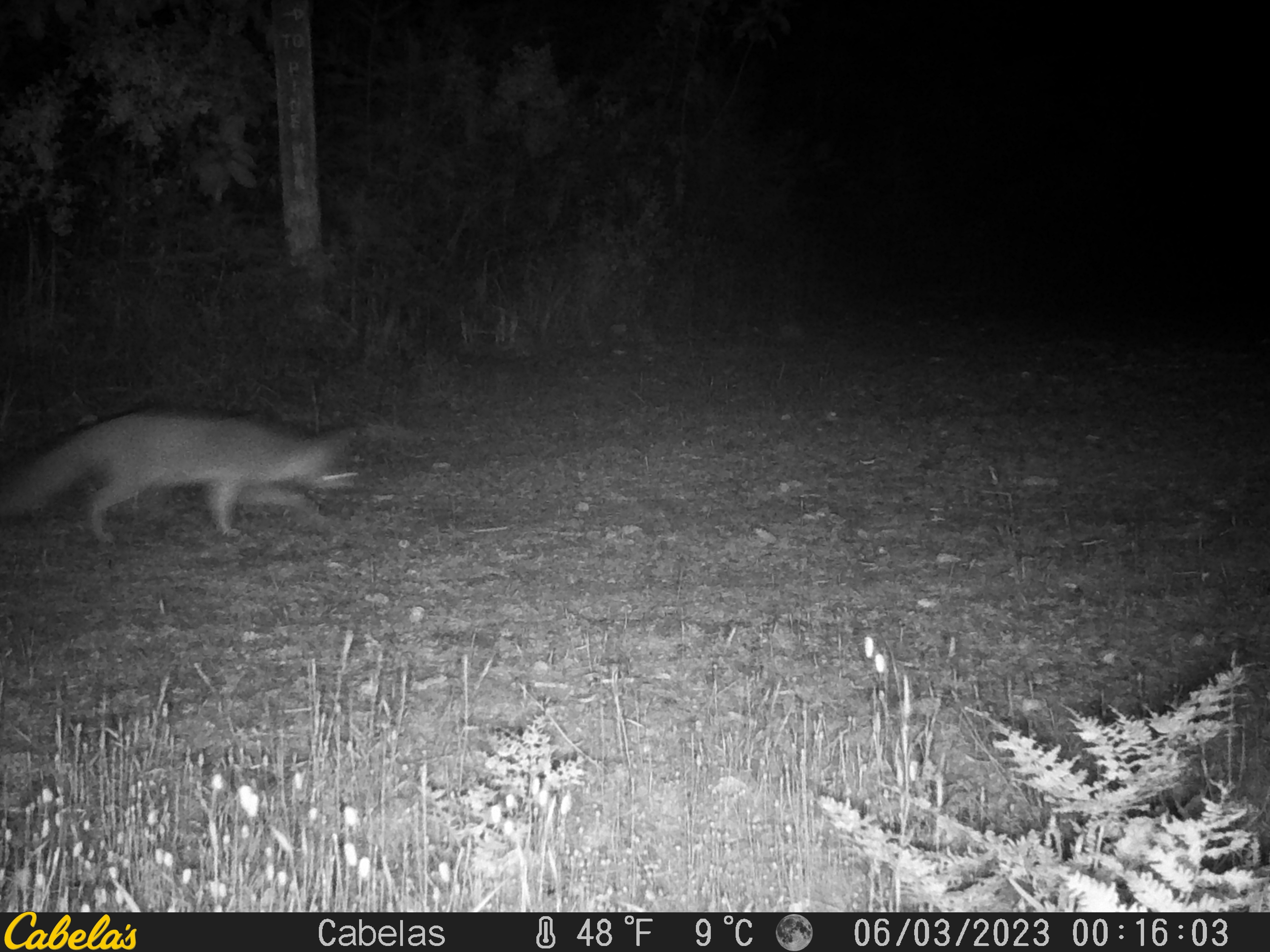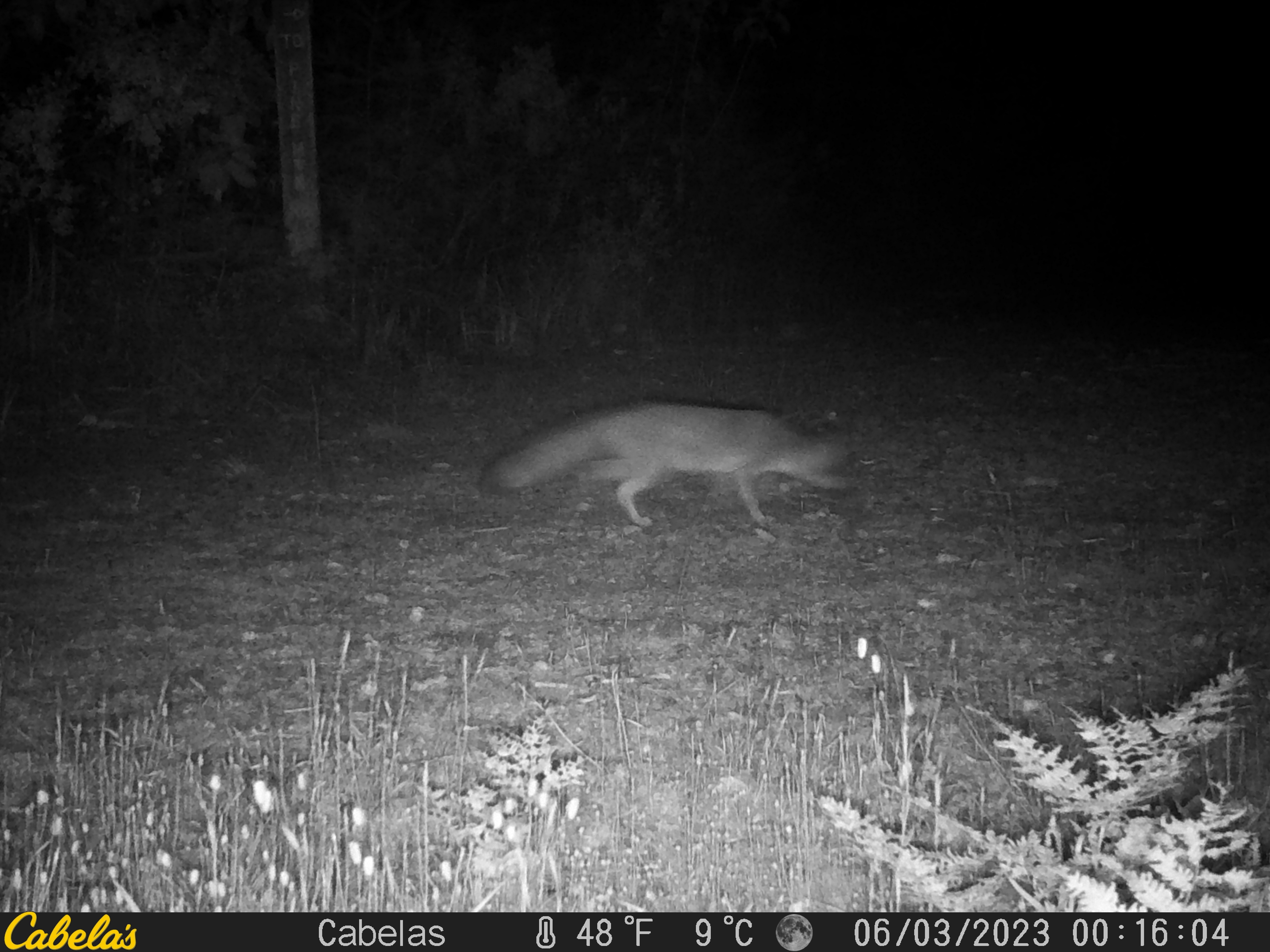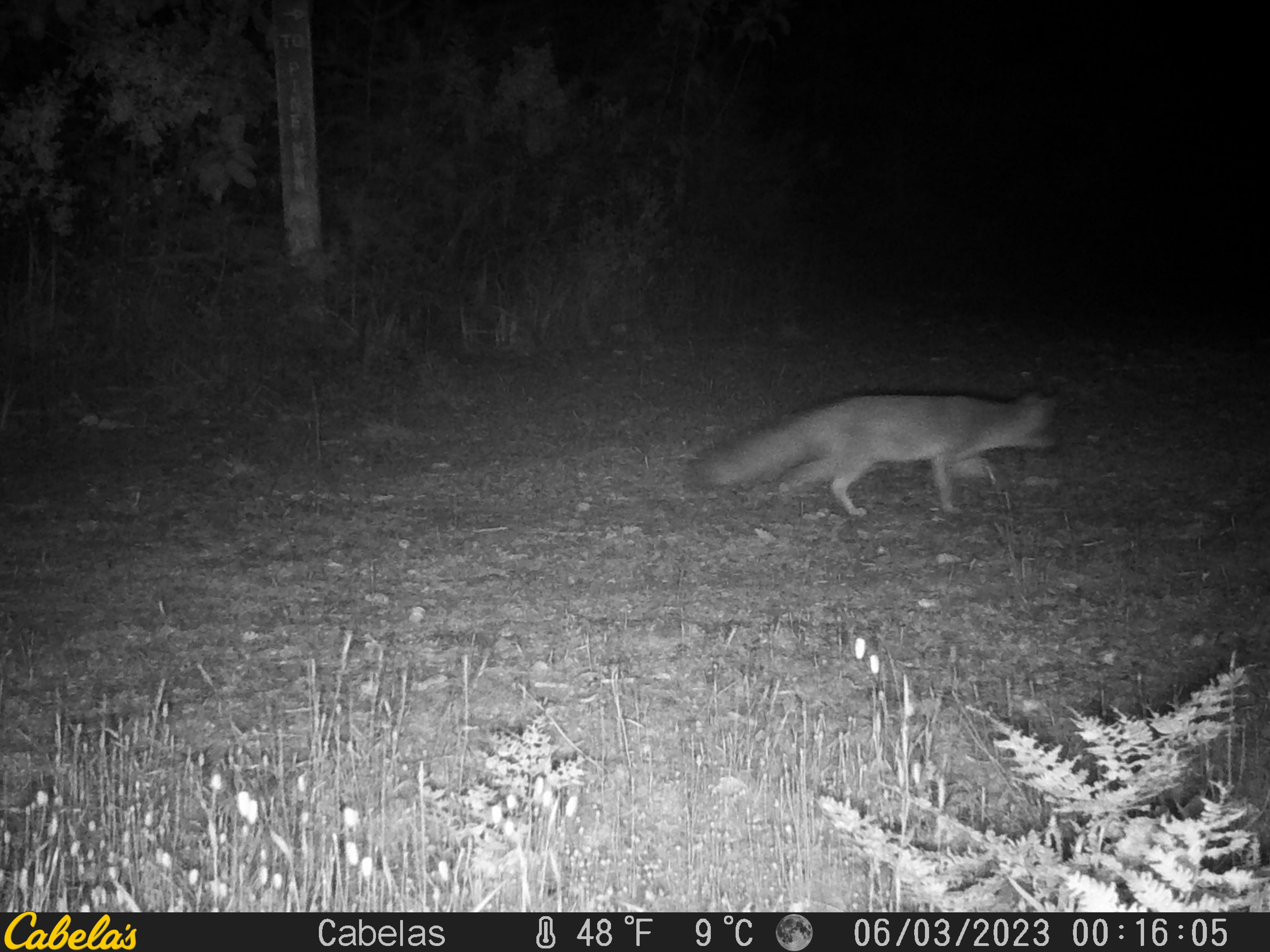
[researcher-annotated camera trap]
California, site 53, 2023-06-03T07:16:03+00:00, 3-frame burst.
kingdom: Animalia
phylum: Chordata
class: Mammalia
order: Carnivora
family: Canidae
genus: Urocyon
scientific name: Urocyon cinereoargenteus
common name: gray fox